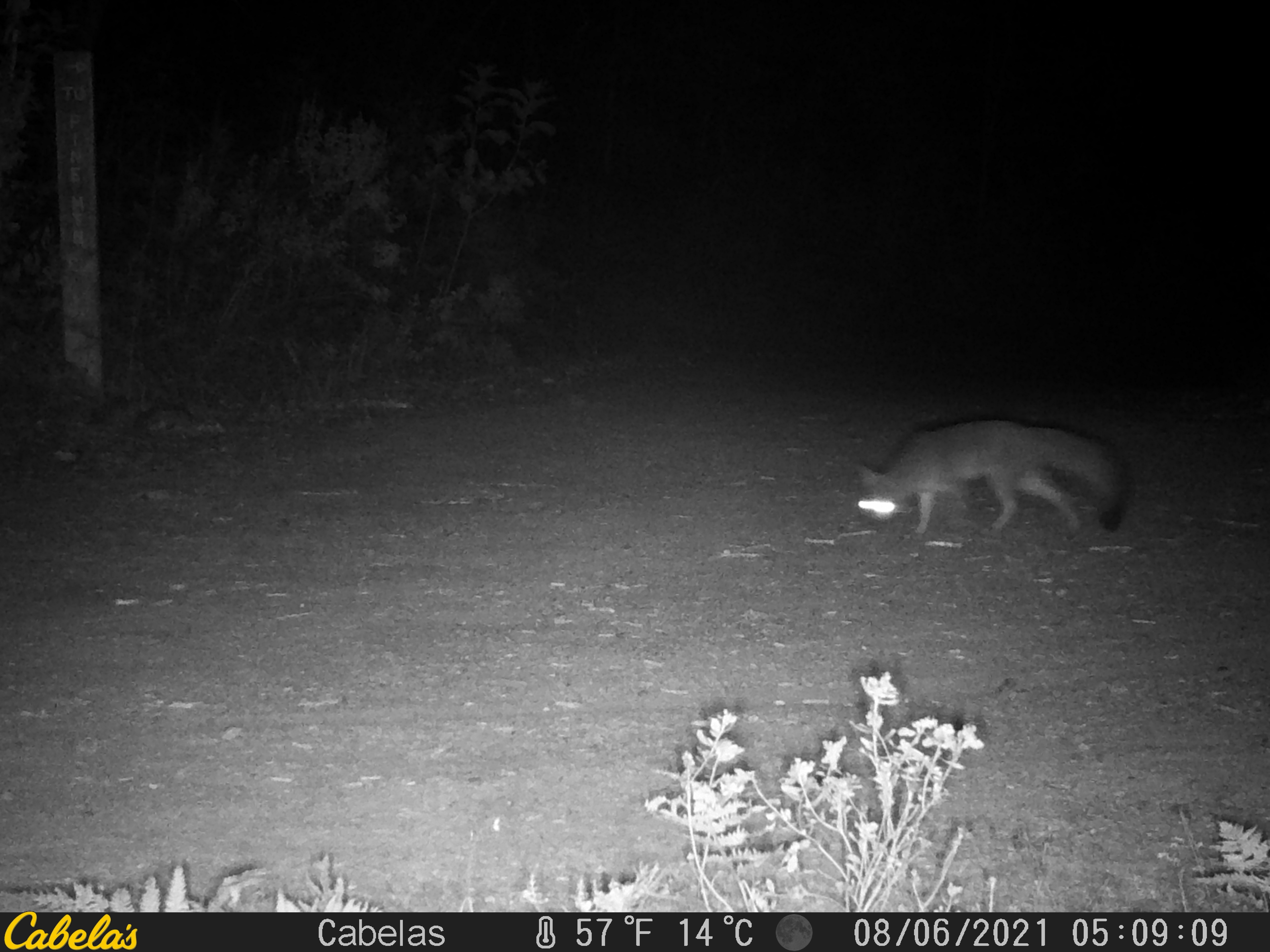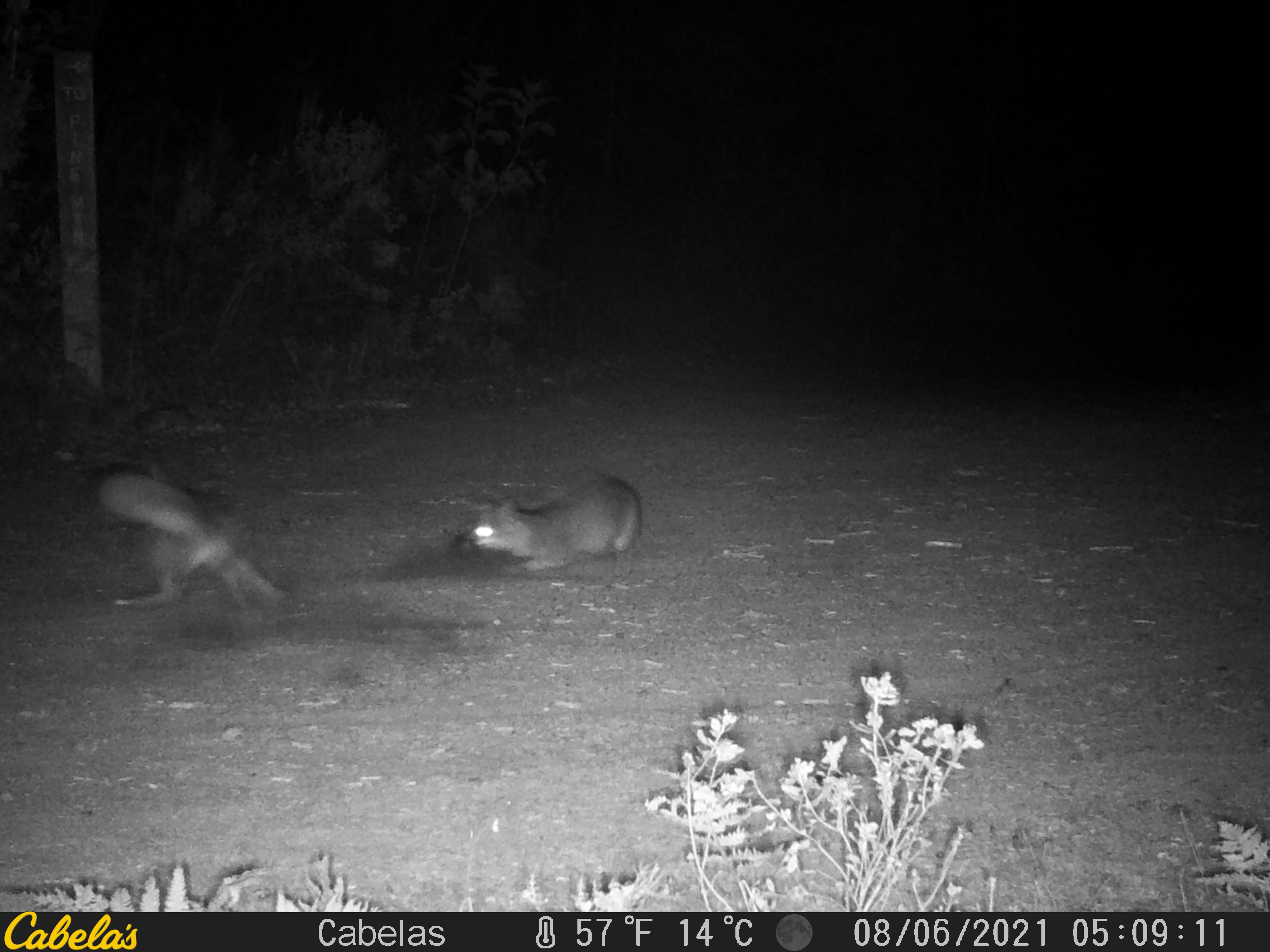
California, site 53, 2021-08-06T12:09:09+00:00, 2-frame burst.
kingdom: Animalia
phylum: Chordata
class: Mammalia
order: Carnivora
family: Canidae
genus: Urocyon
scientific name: Urocyon cinereoargenteus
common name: gray fox